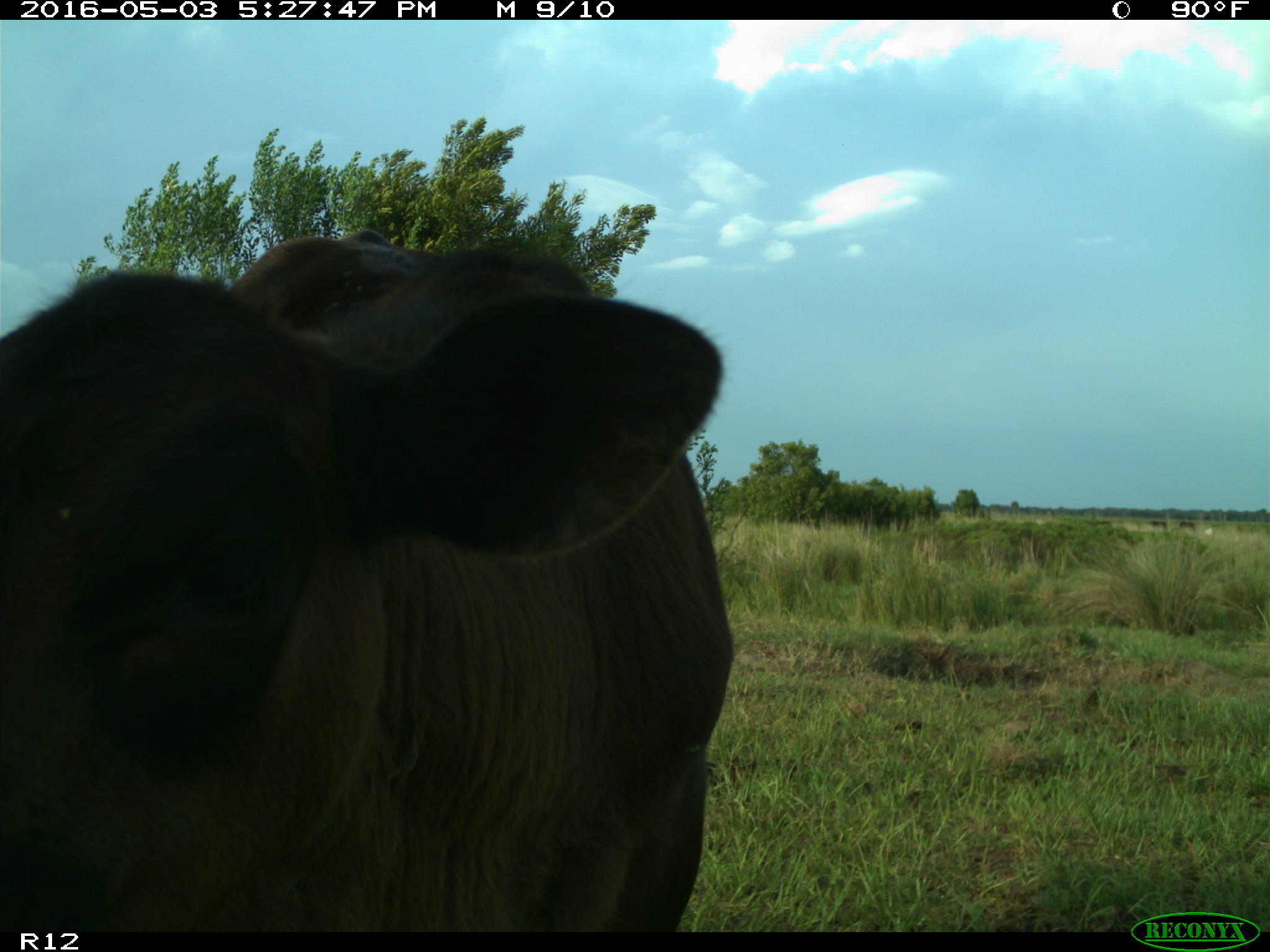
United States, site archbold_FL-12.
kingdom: Animalia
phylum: Chordata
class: Mammalia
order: Artiodactyla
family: Bovidae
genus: Bos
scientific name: Bos taurus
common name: domestic cow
Bos taurus (domestic cow).